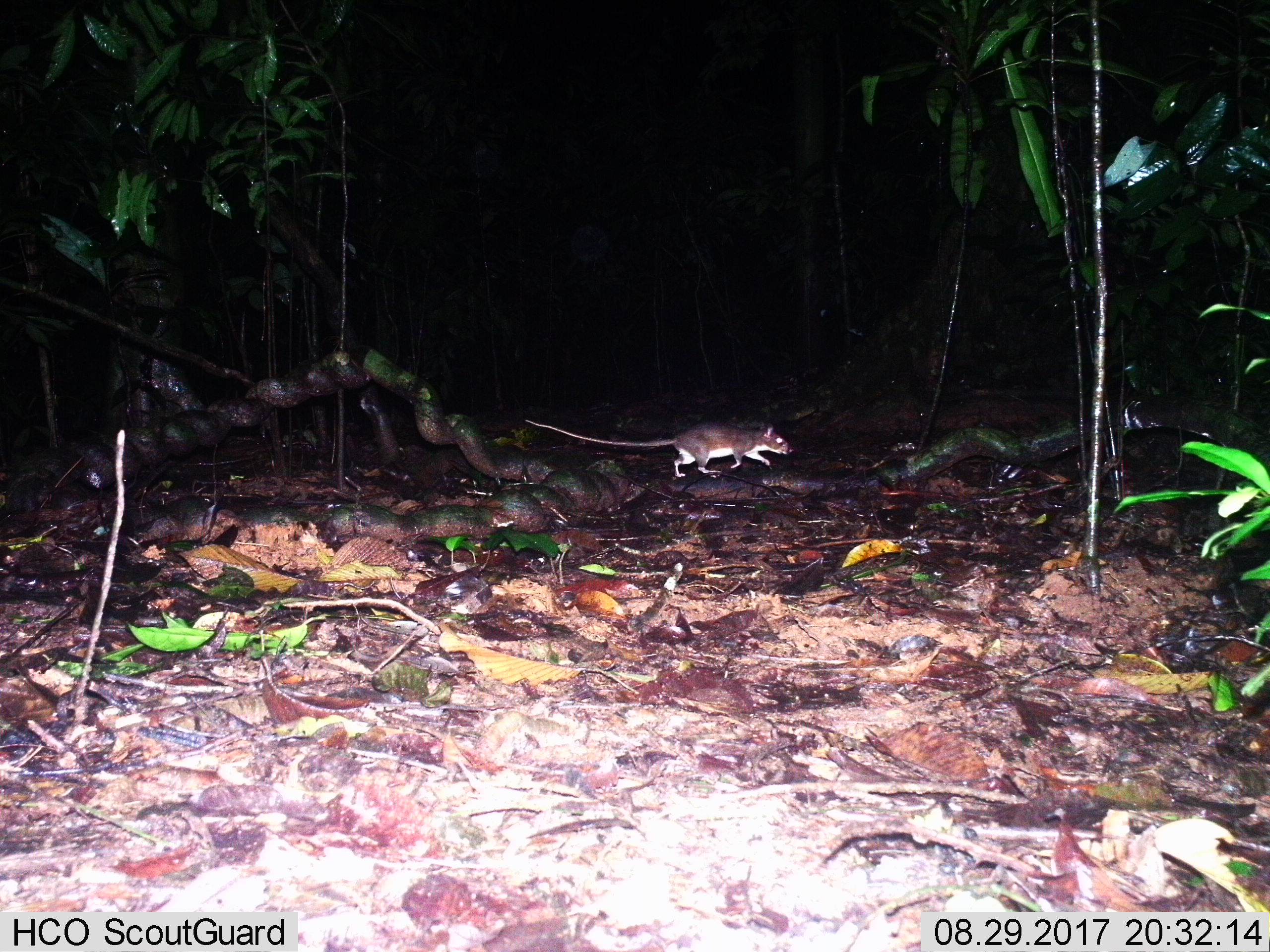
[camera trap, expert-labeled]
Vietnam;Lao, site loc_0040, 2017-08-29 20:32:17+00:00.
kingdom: Animalia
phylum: Chordata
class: Mammalia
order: Rodentia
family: Muridae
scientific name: Muridae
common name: old-world mice and rats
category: unidentified murid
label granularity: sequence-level